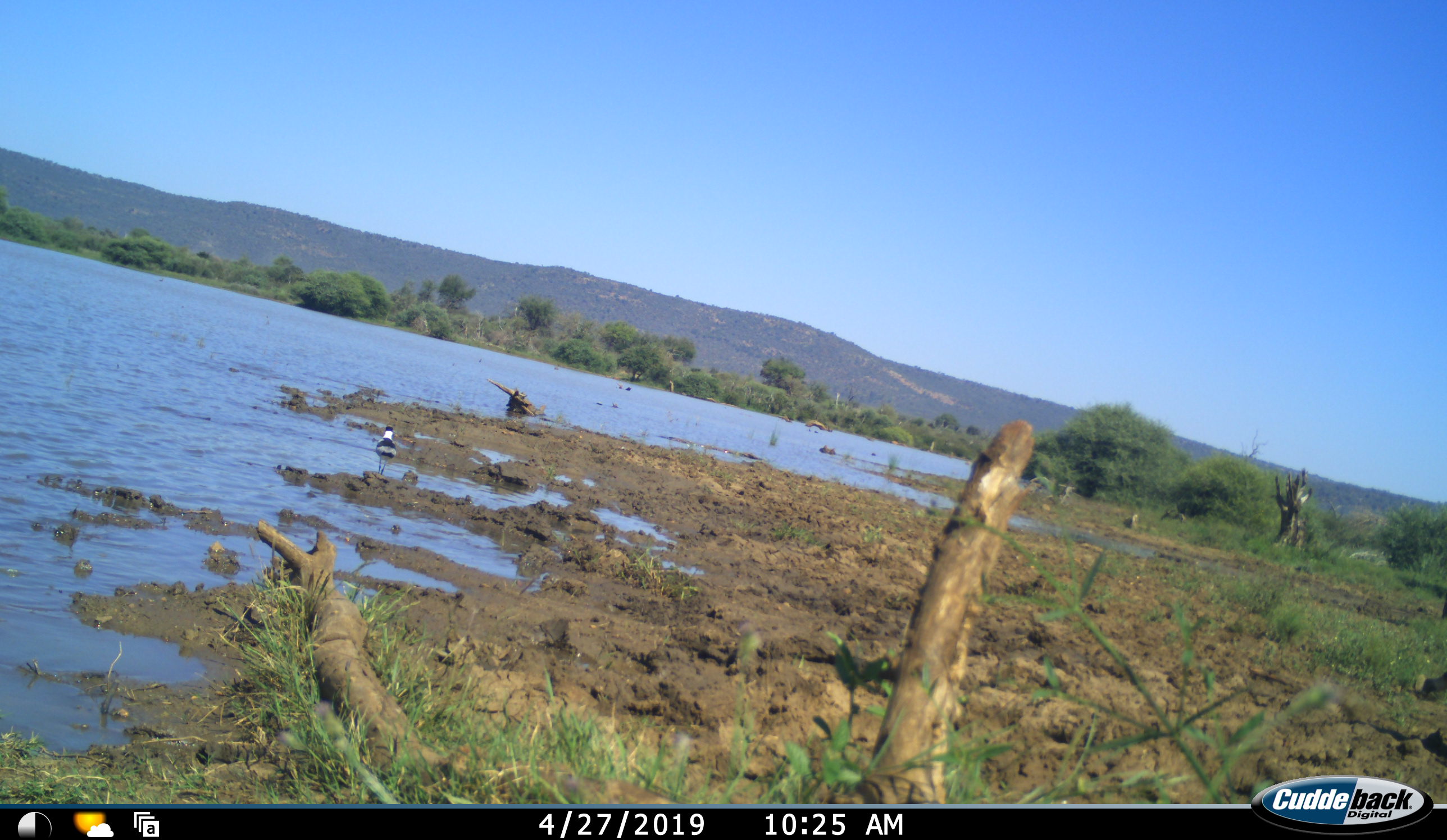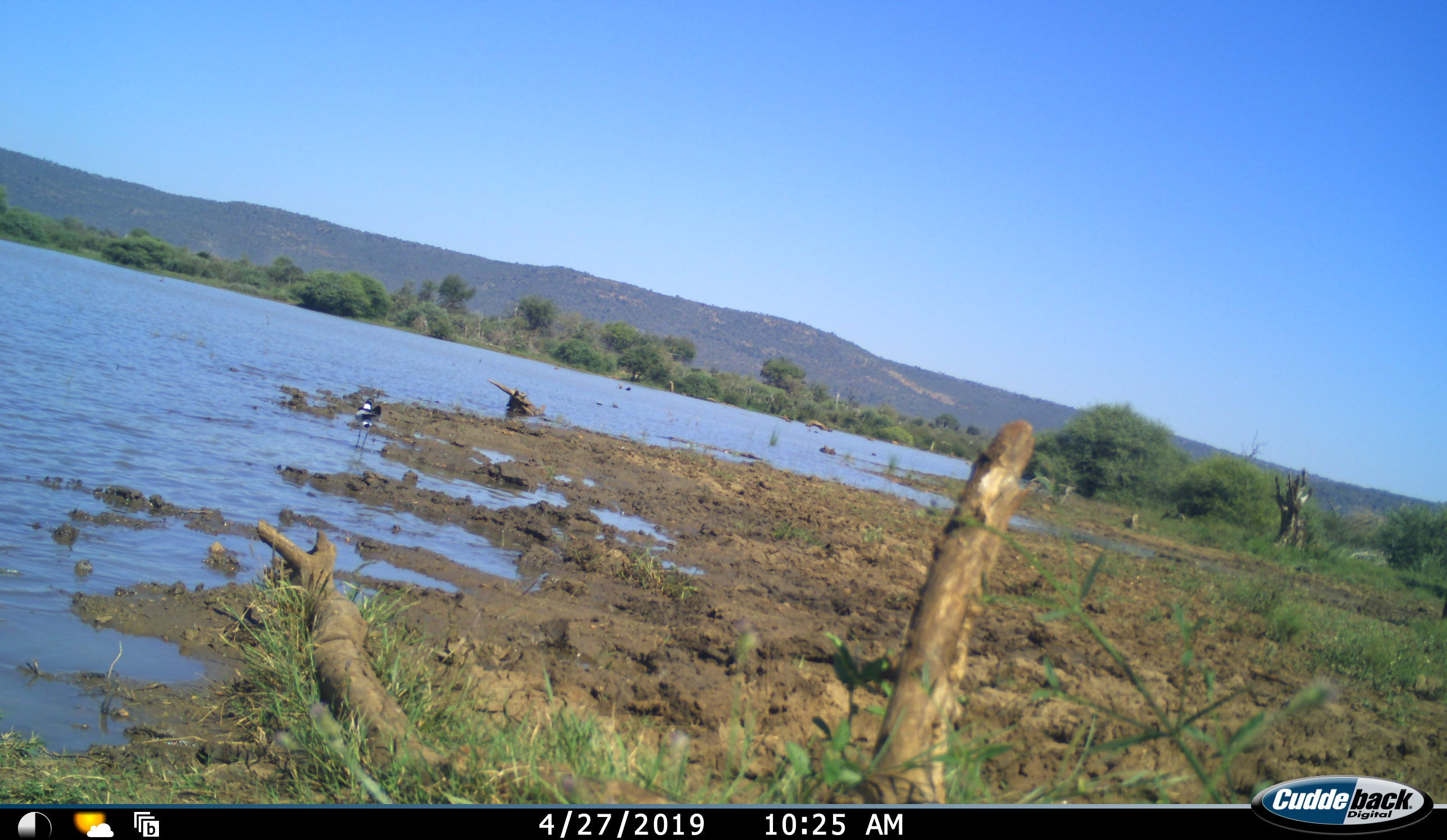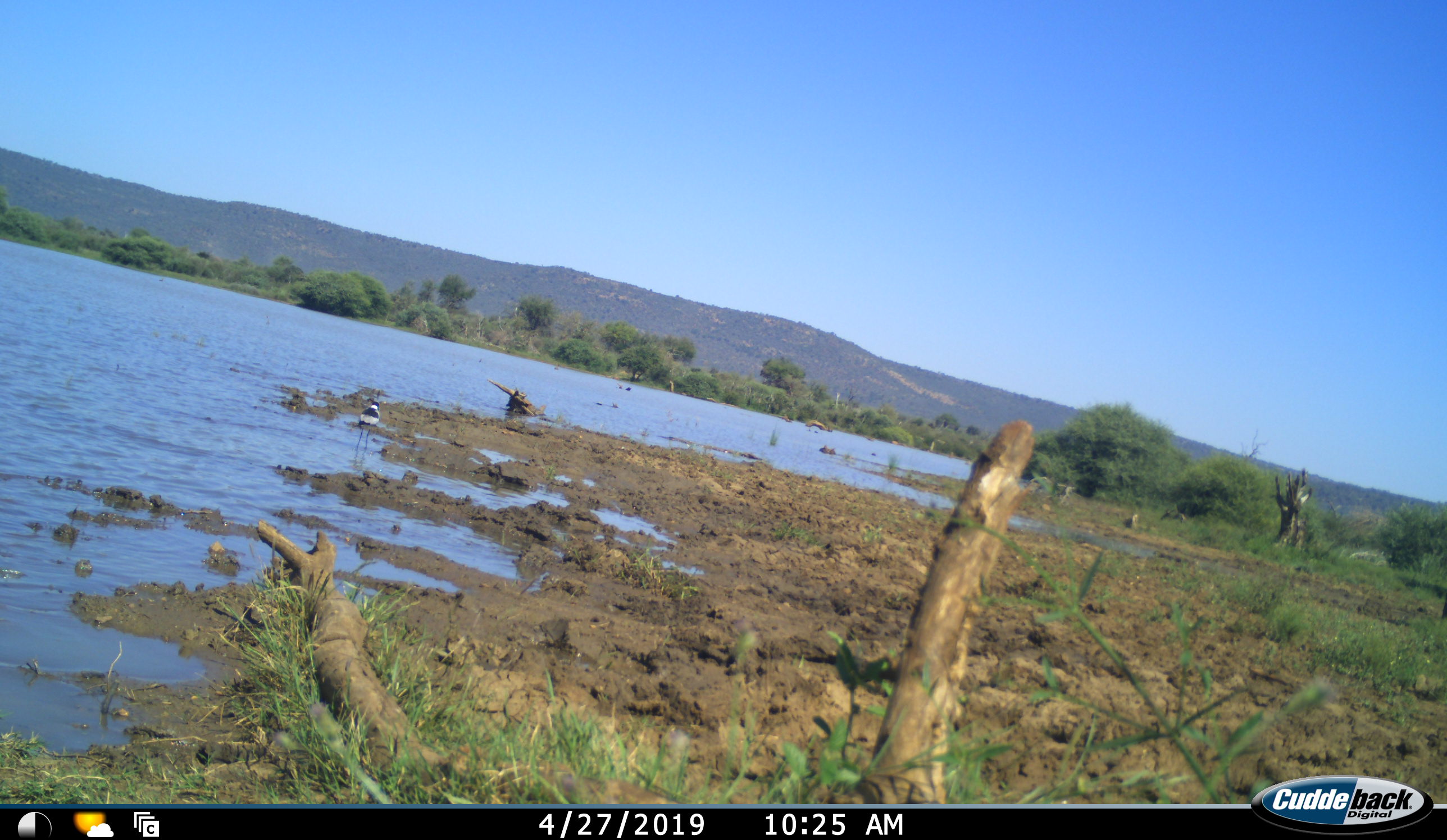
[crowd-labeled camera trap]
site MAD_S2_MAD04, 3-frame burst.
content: unidentified animal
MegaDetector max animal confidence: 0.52